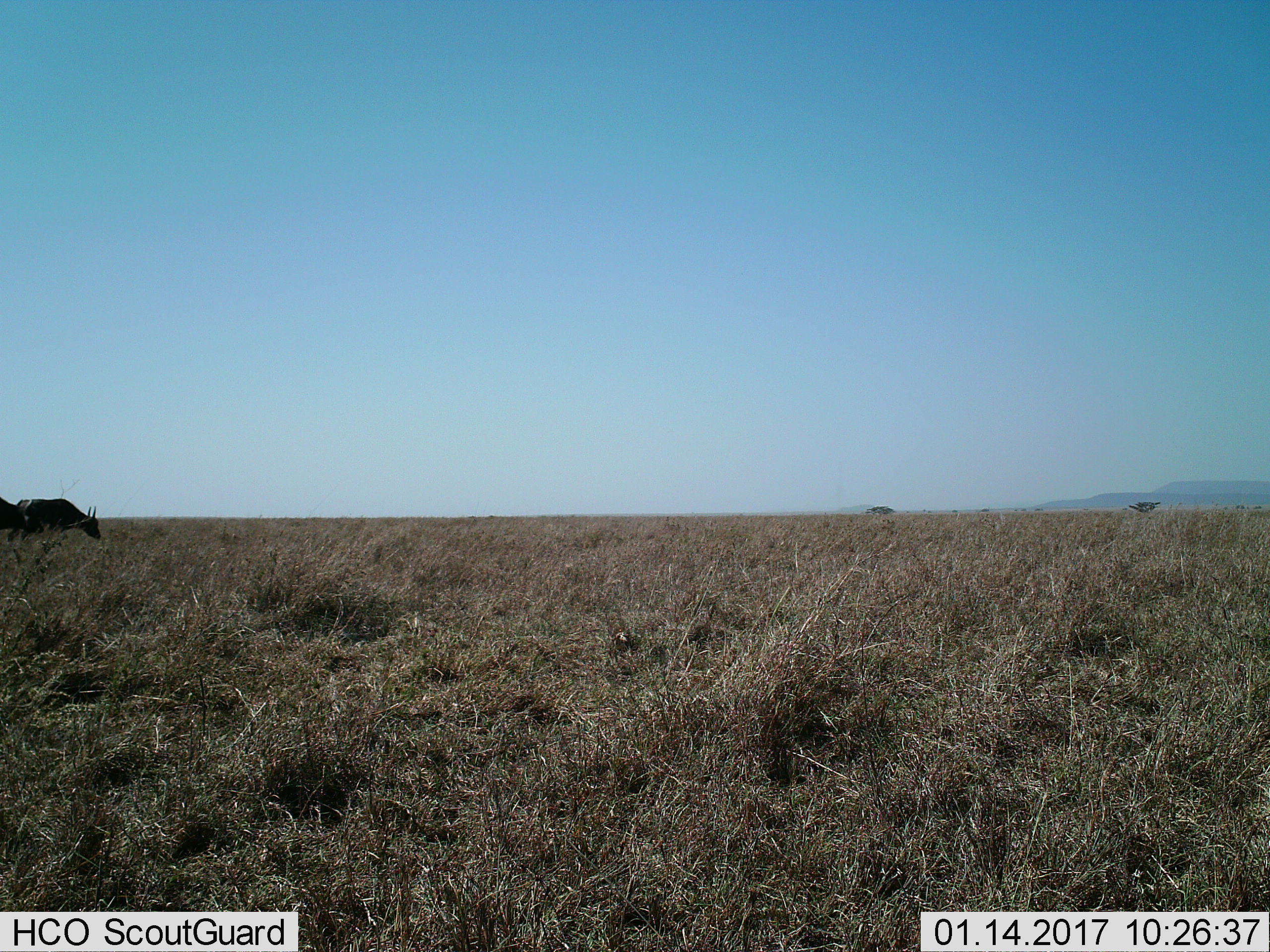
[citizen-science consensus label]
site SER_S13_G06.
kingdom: Animalia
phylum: Chordata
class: Mammalia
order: Artiodactyla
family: Bovidae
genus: Bos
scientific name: Bos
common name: cattle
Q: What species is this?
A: Cattle (Bos).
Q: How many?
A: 2.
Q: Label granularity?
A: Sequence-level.